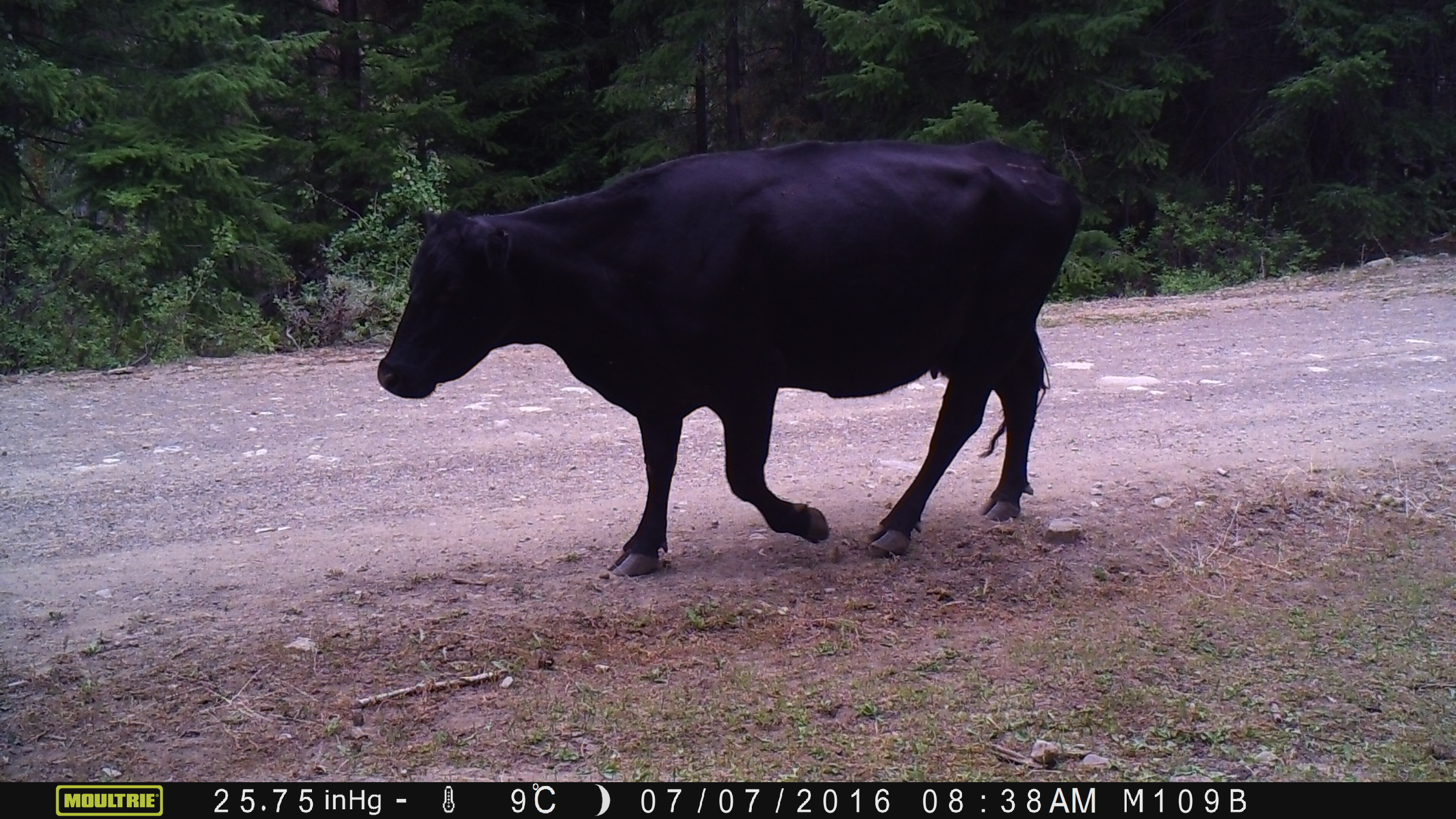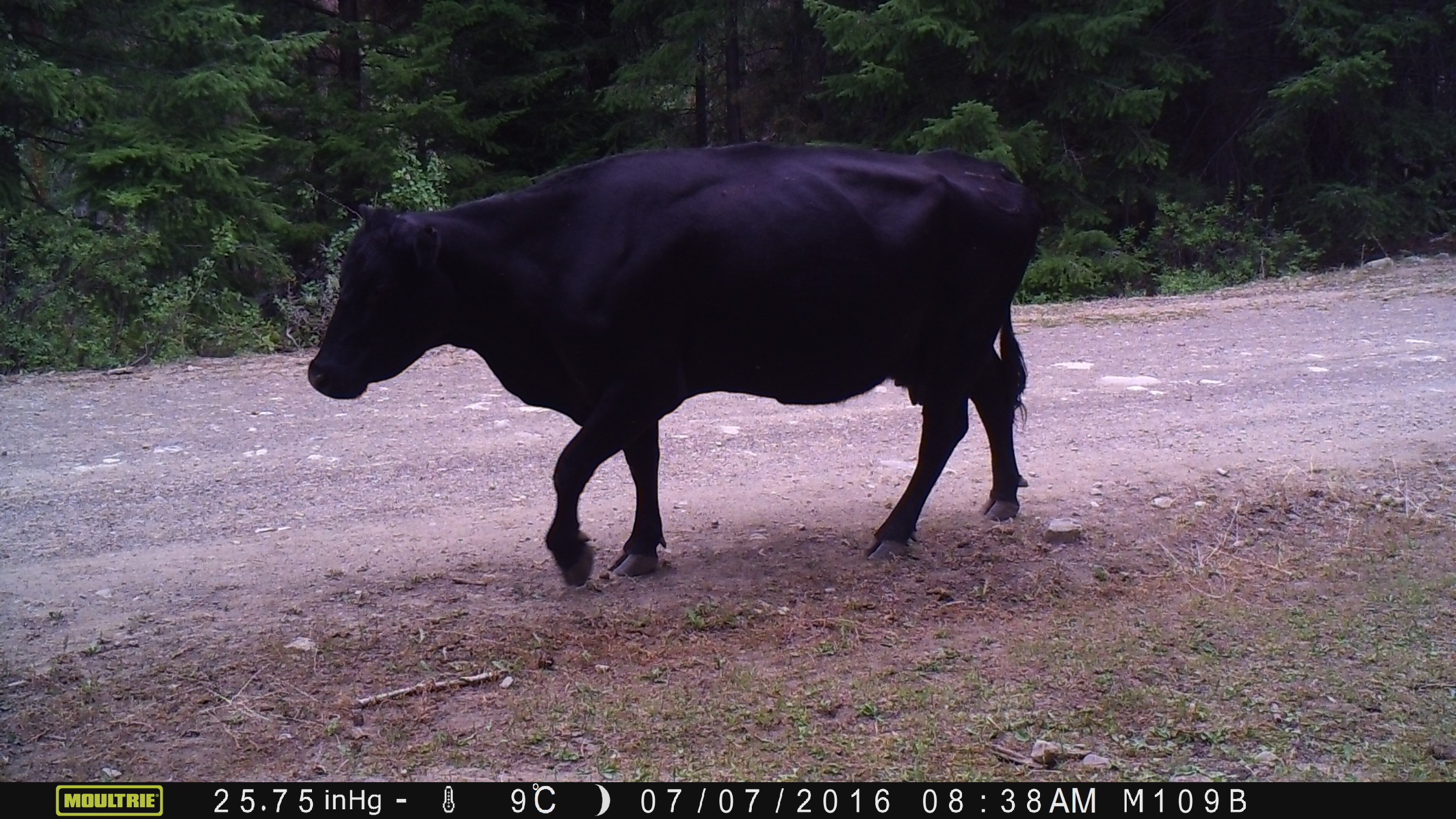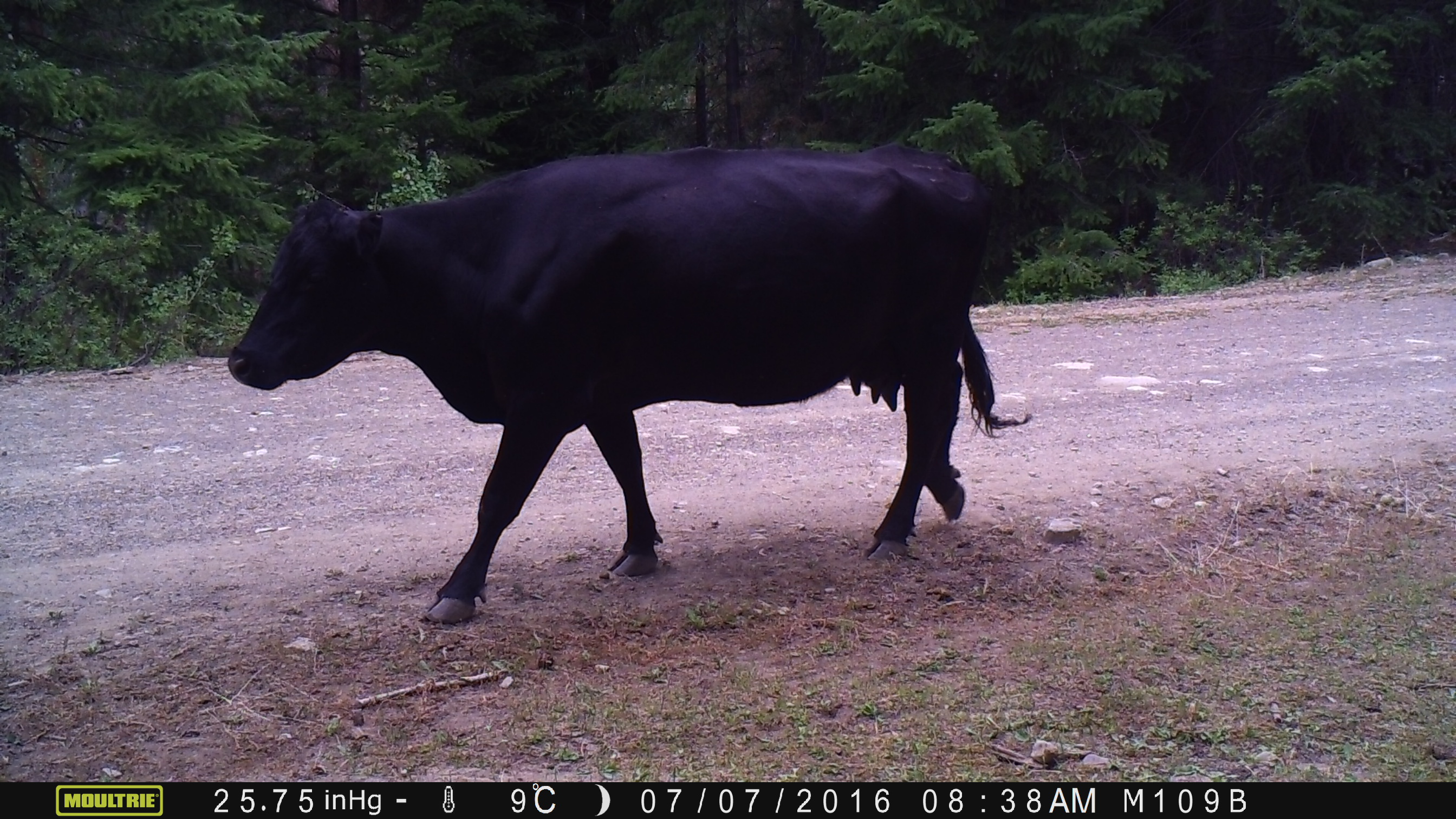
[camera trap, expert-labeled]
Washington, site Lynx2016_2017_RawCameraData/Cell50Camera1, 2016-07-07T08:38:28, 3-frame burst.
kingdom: Animalia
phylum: Chordata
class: Mammalia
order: Artiodactyla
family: Bovidae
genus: Bos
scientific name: Bos taurus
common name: domestic cattle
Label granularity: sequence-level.